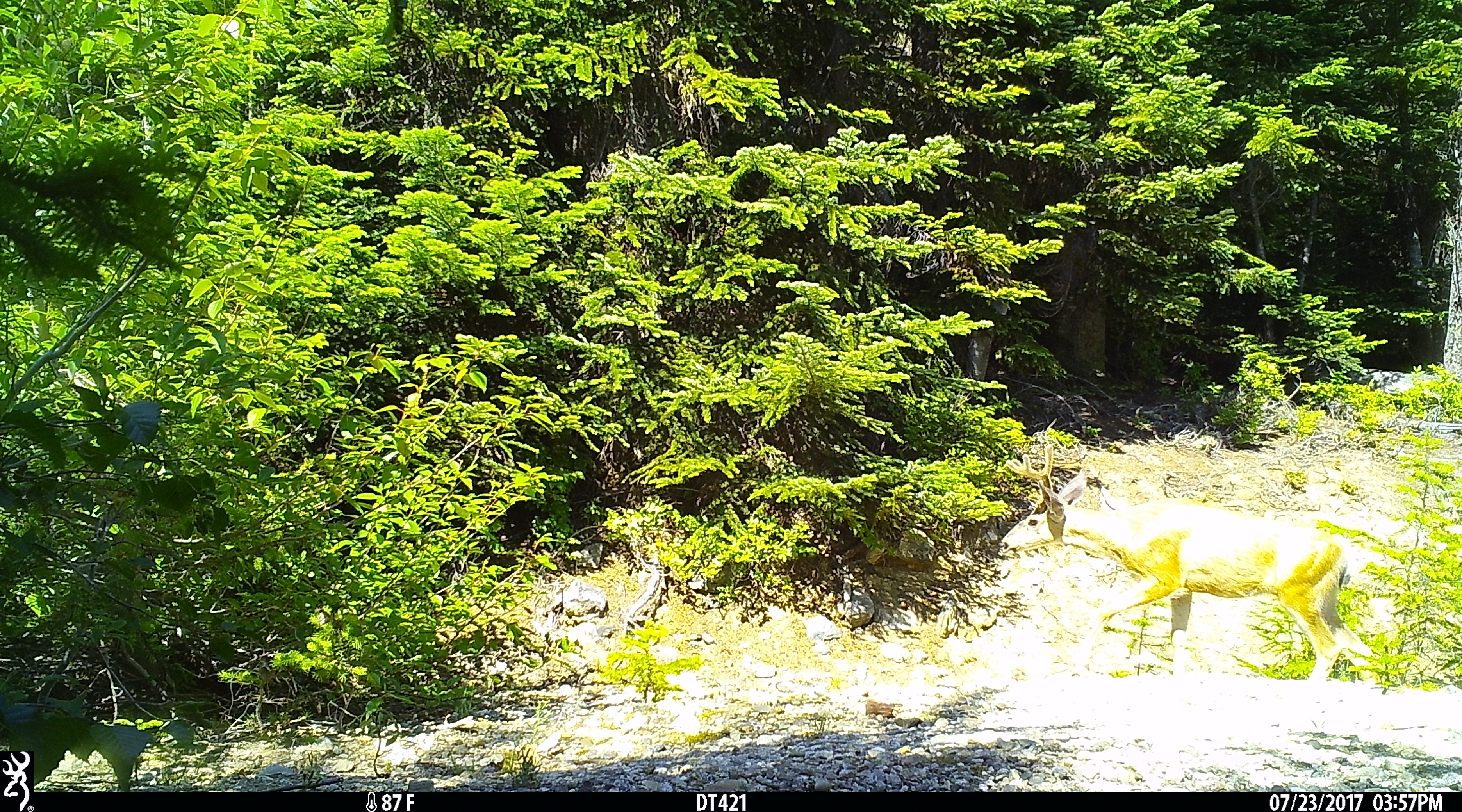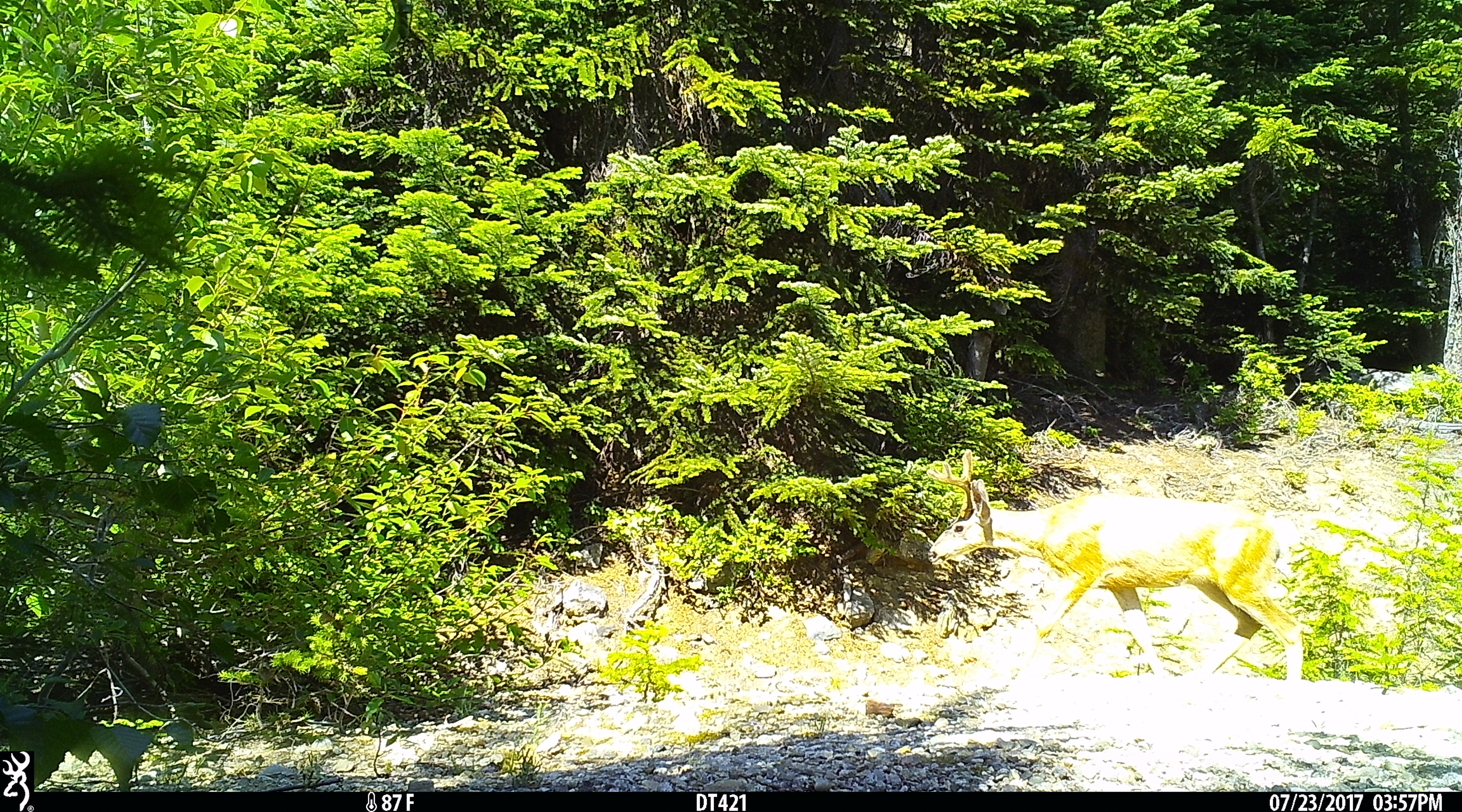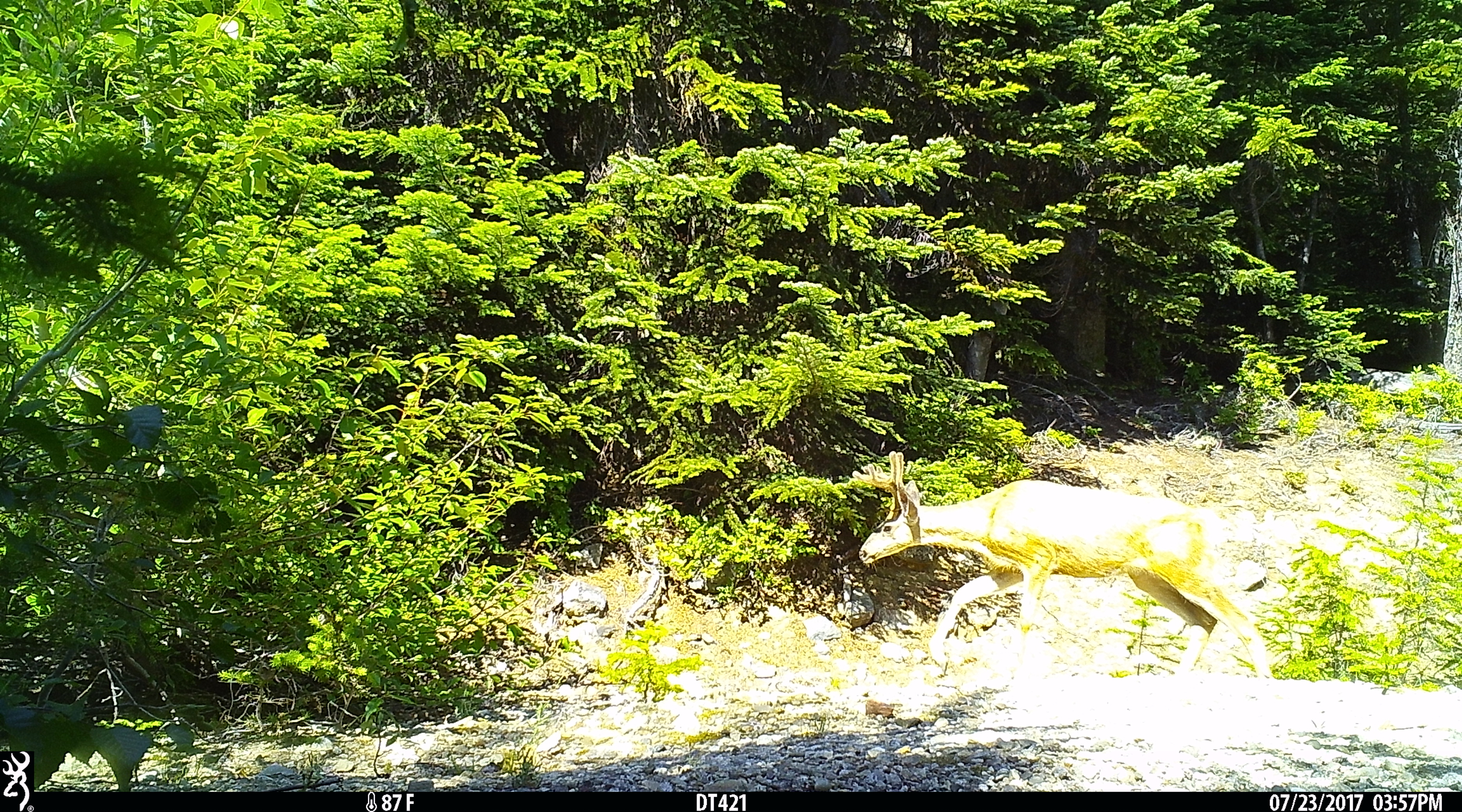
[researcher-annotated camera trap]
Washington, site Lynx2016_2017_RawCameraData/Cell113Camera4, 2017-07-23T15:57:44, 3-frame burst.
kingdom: Animalia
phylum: Chordata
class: Mammalia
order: Artiodactyla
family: Cervidae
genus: Odocoileus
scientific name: Odocoileus hemionus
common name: mule deer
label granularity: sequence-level